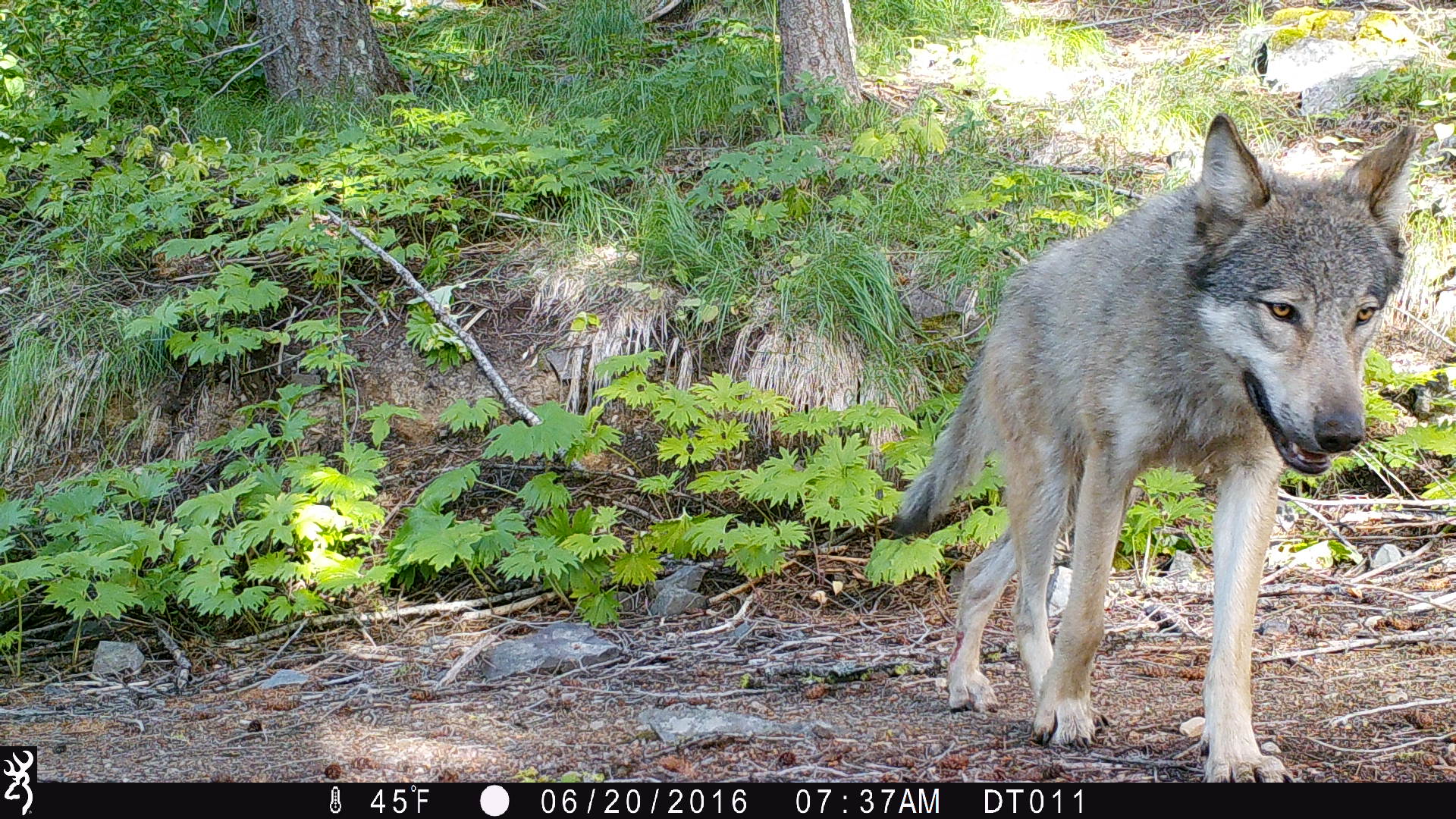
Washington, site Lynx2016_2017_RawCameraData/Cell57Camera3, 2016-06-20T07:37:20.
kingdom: Animalia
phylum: Chordata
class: Mammalia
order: Carnivora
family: Canidae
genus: Canis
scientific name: Canis lupus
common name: gray wolf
Canis lupus (gray wolf). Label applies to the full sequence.